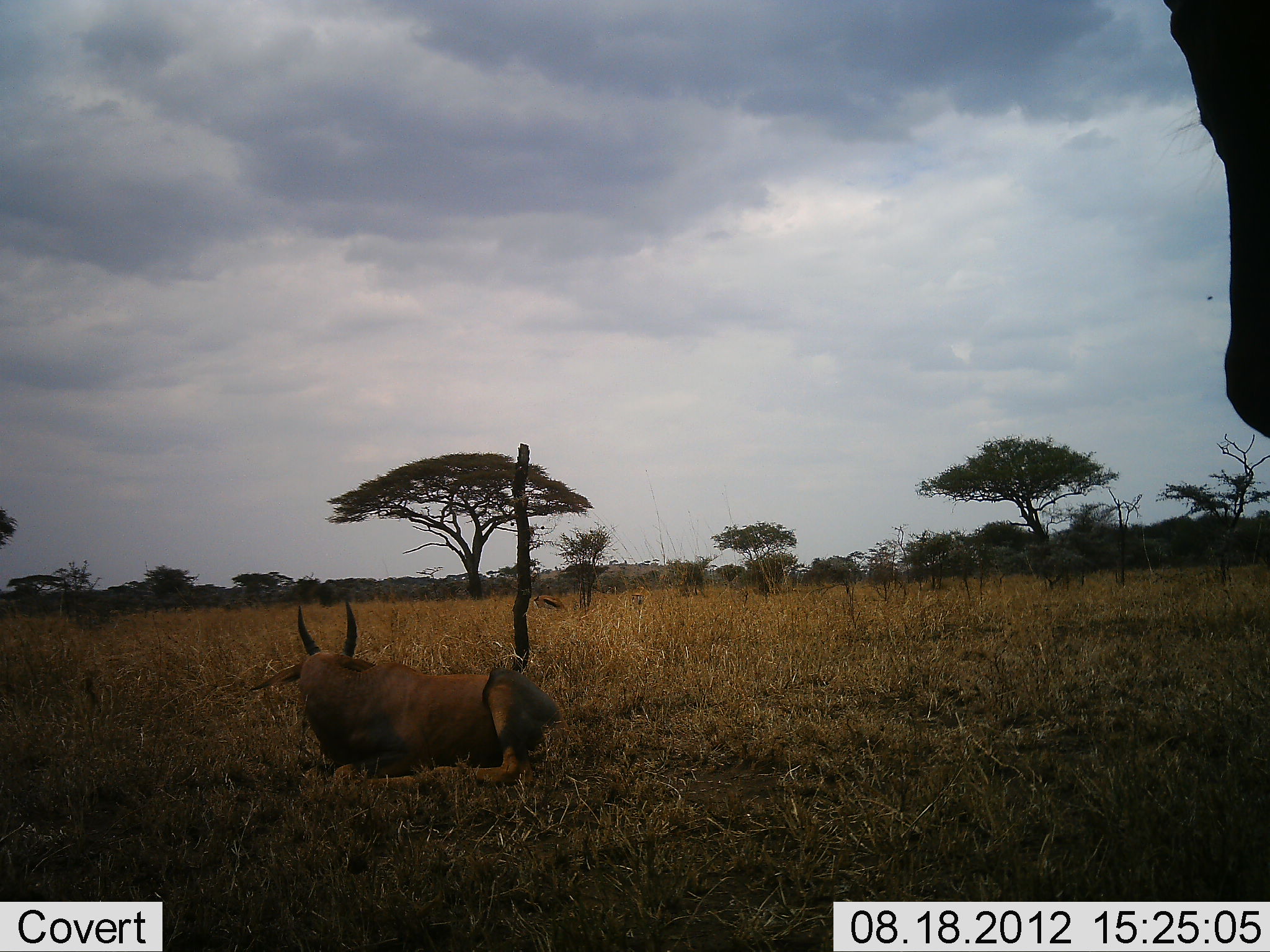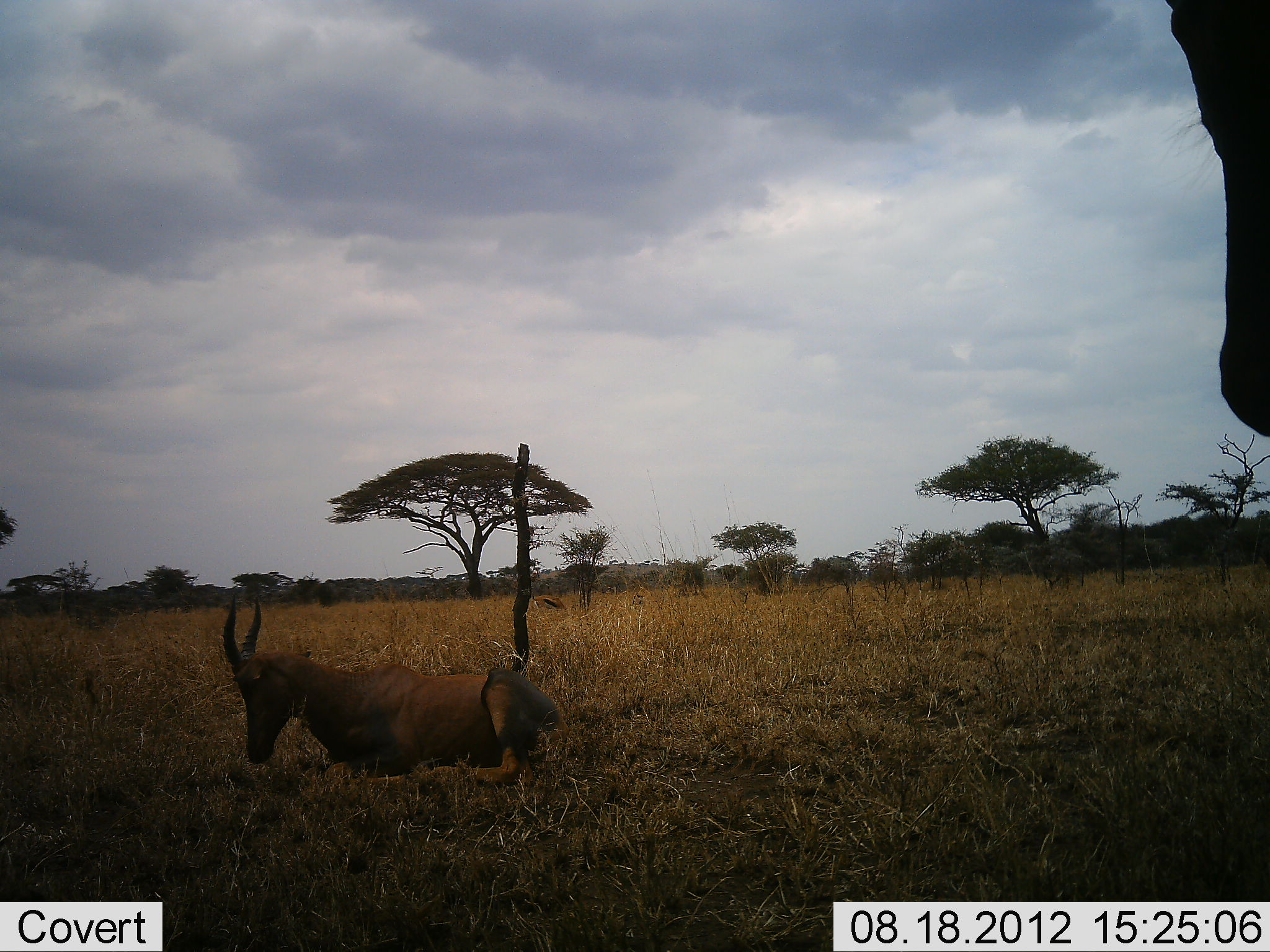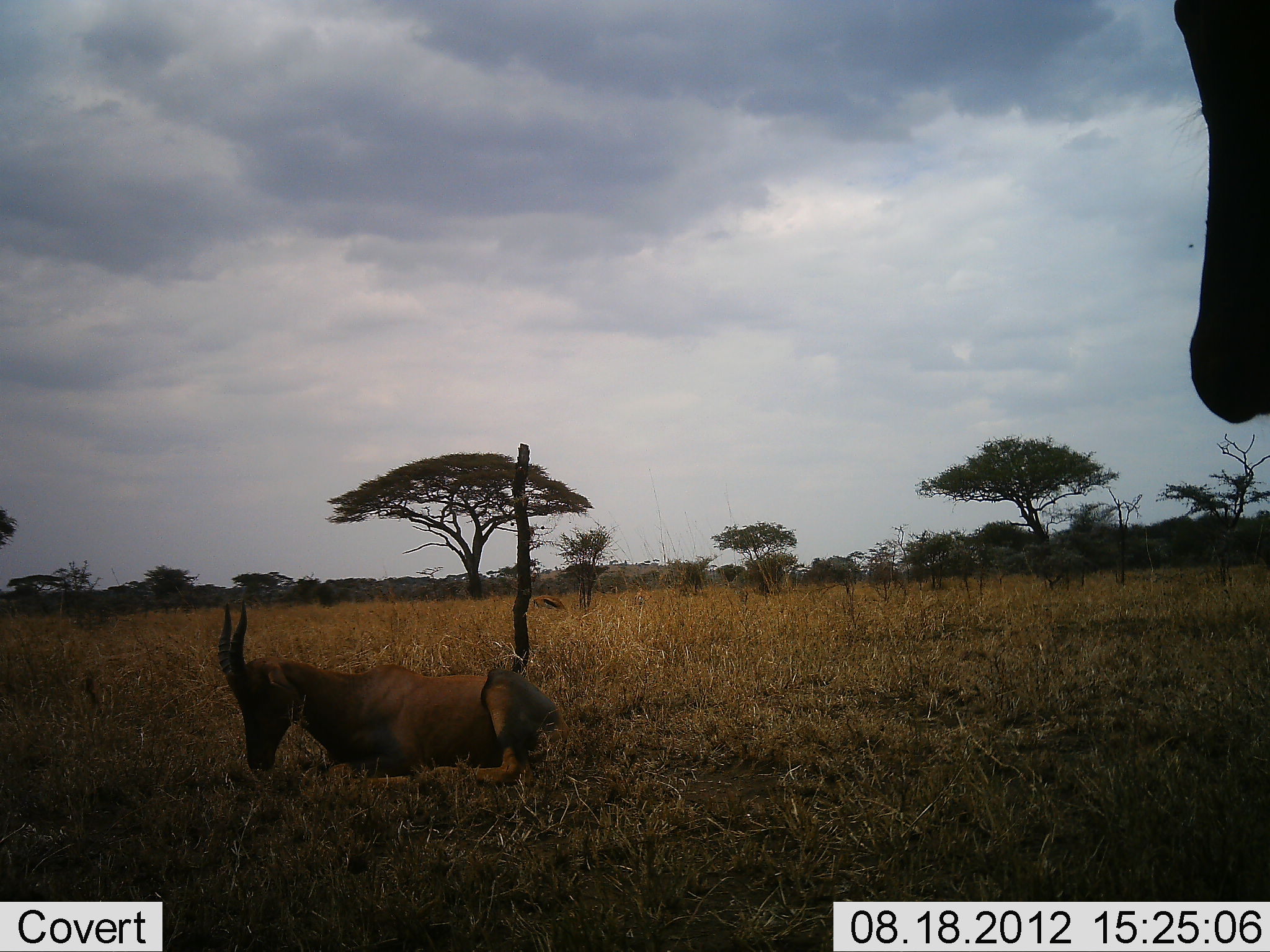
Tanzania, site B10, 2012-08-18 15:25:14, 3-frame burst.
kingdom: Animalia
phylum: Chordata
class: Mammalia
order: Artiodactyla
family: Bovidae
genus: Alcelaphus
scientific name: Alcelaphus buselaphus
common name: hartebeest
Hartebeest (Alcelaphus buselaphus), count 2. Behavior (volunteer vote fractions): standing 73%, resting 91%, moving 0%, interacting 0%. Young present (vote fraction): 9%. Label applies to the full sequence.